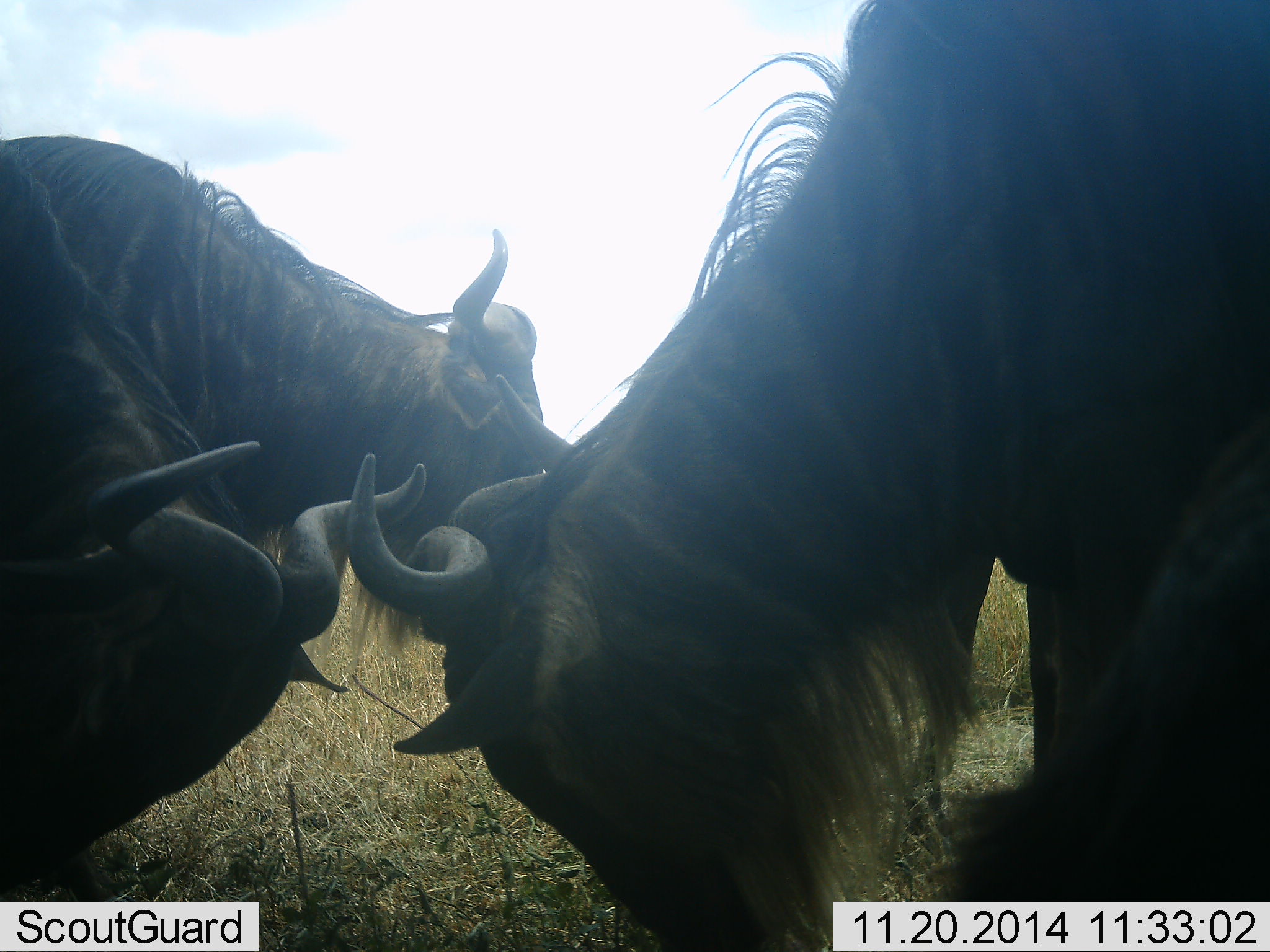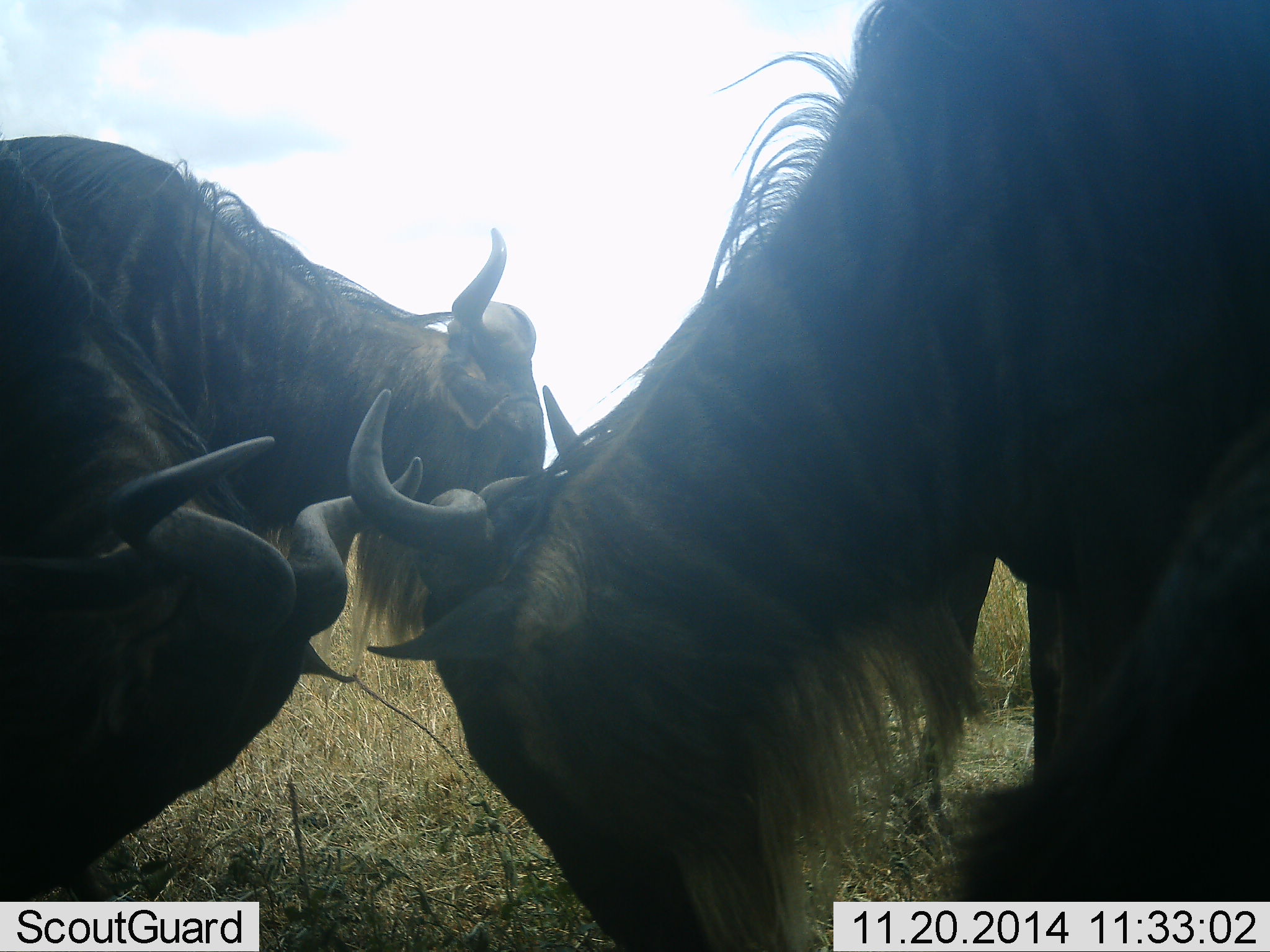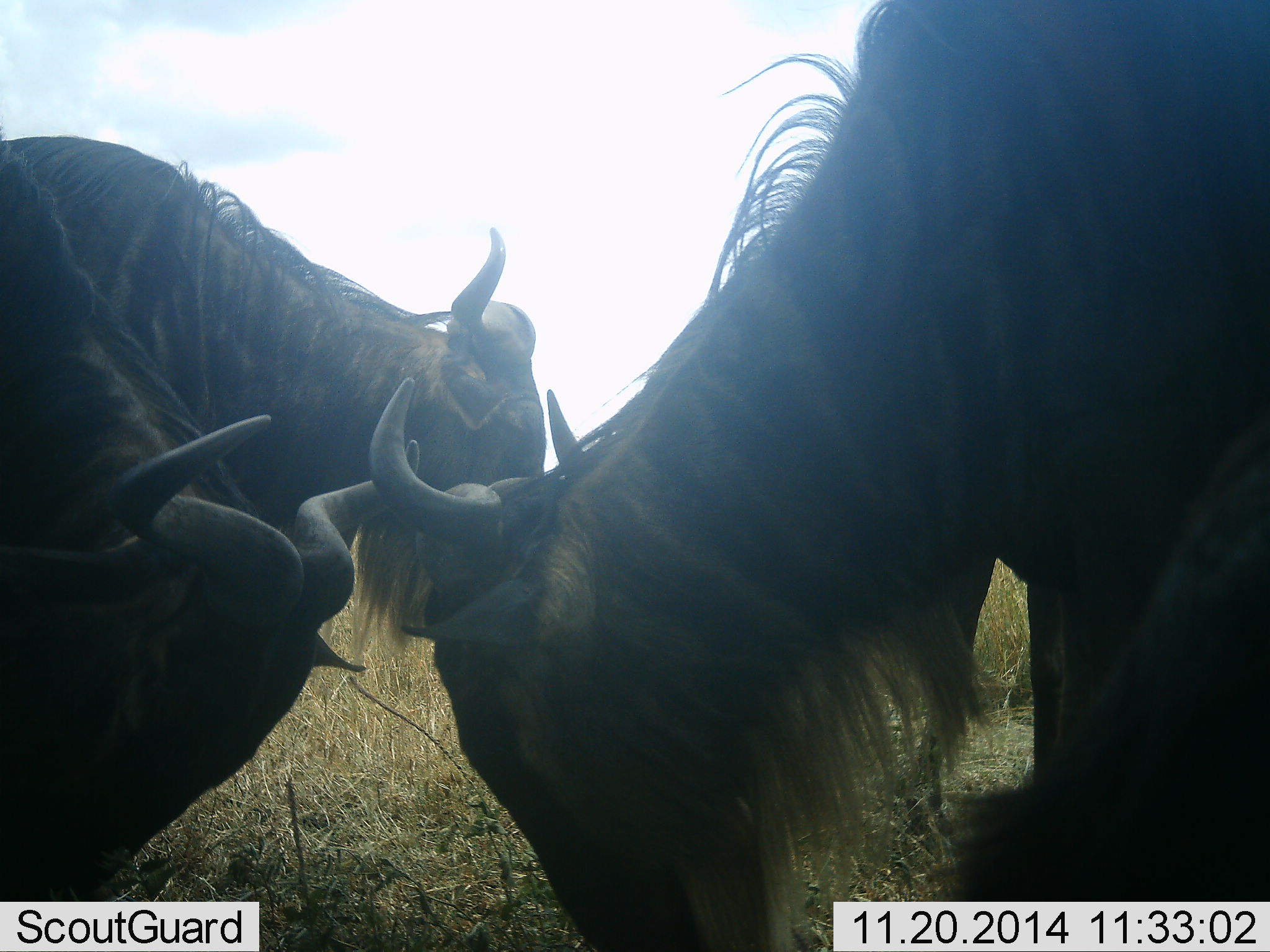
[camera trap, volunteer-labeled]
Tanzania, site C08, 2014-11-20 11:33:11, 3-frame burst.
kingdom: Animalia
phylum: Chordata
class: Mammalia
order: Artiodactyla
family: Bovidae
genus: Connochaetes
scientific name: Connochaetes taurinus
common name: blue wildebeest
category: wildebeest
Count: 3.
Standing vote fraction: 60%.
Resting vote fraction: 20%.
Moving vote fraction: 0%.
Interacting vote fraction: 10%.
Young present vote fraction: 0%.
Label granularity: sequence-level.